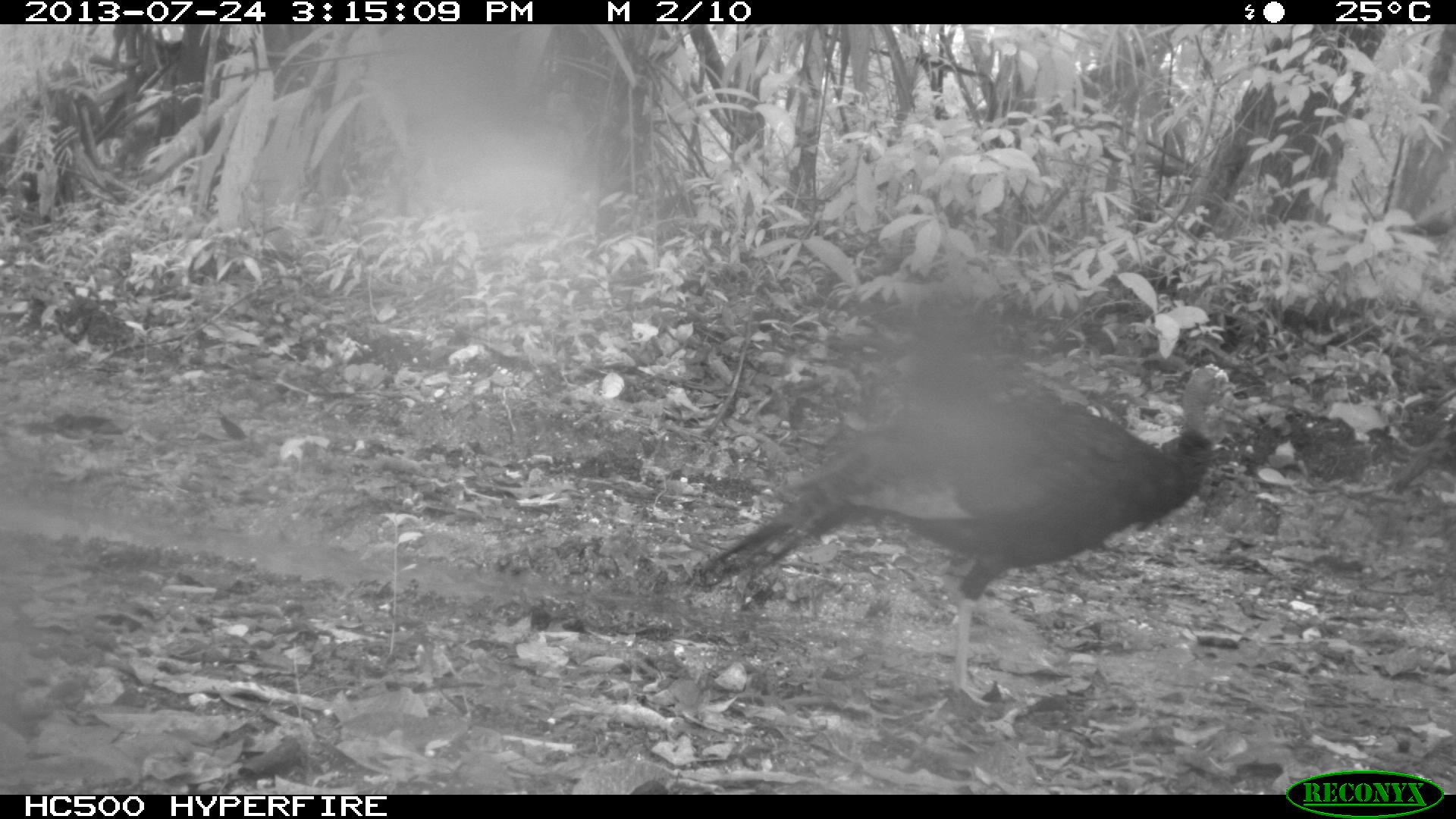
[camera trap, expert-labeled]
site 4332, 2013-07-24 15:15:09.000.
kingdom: Animalia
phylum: Chordata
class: Aves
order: Galliformes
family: Phasianidae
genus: Meleagris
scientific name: Meleagris ocellata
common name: ocellated turkey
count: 2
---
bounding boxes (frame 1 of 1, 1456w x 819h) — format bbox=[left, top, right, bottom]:
meleagris ocellata: bbox=[689, 362, 1237, 707]